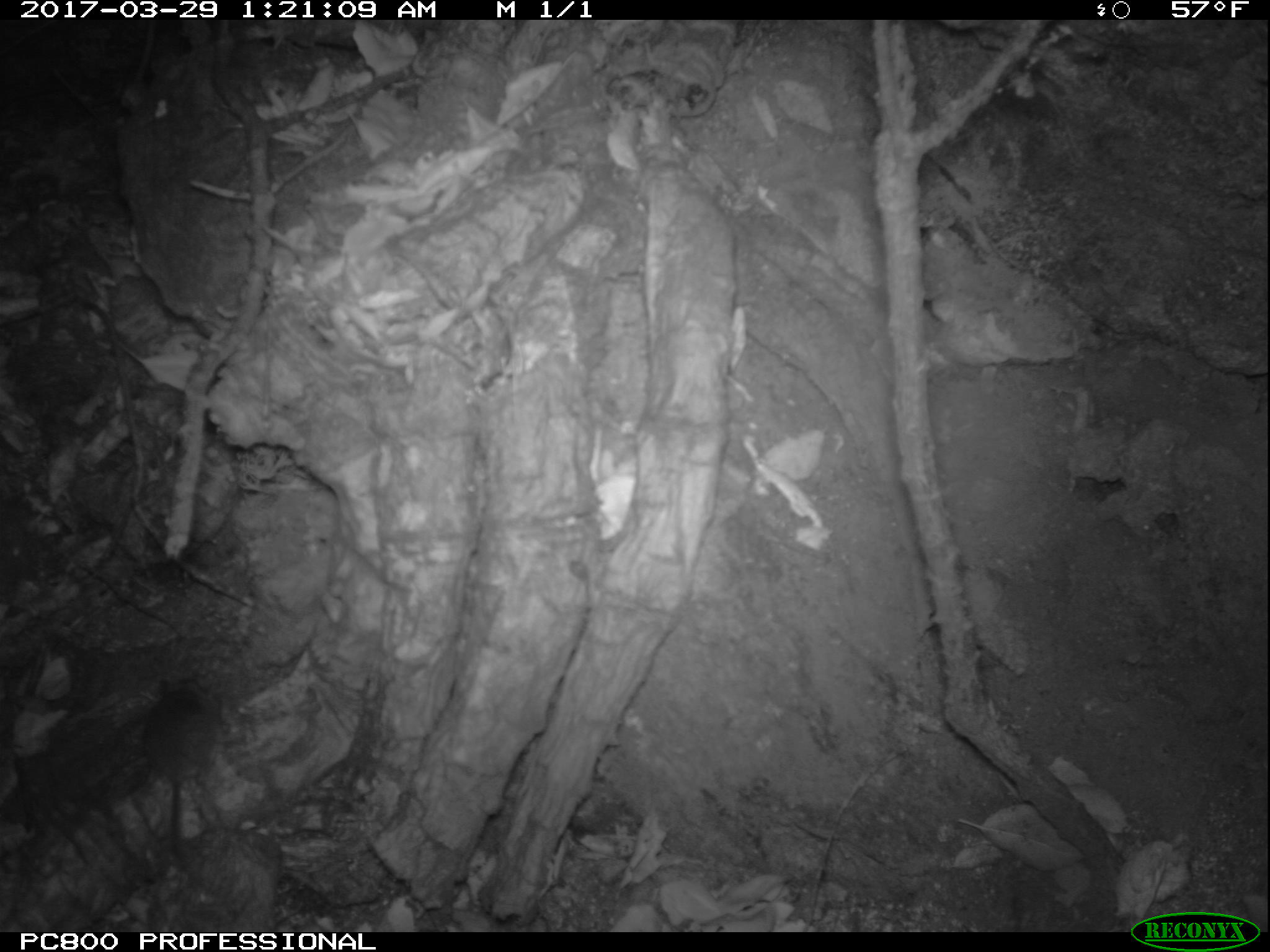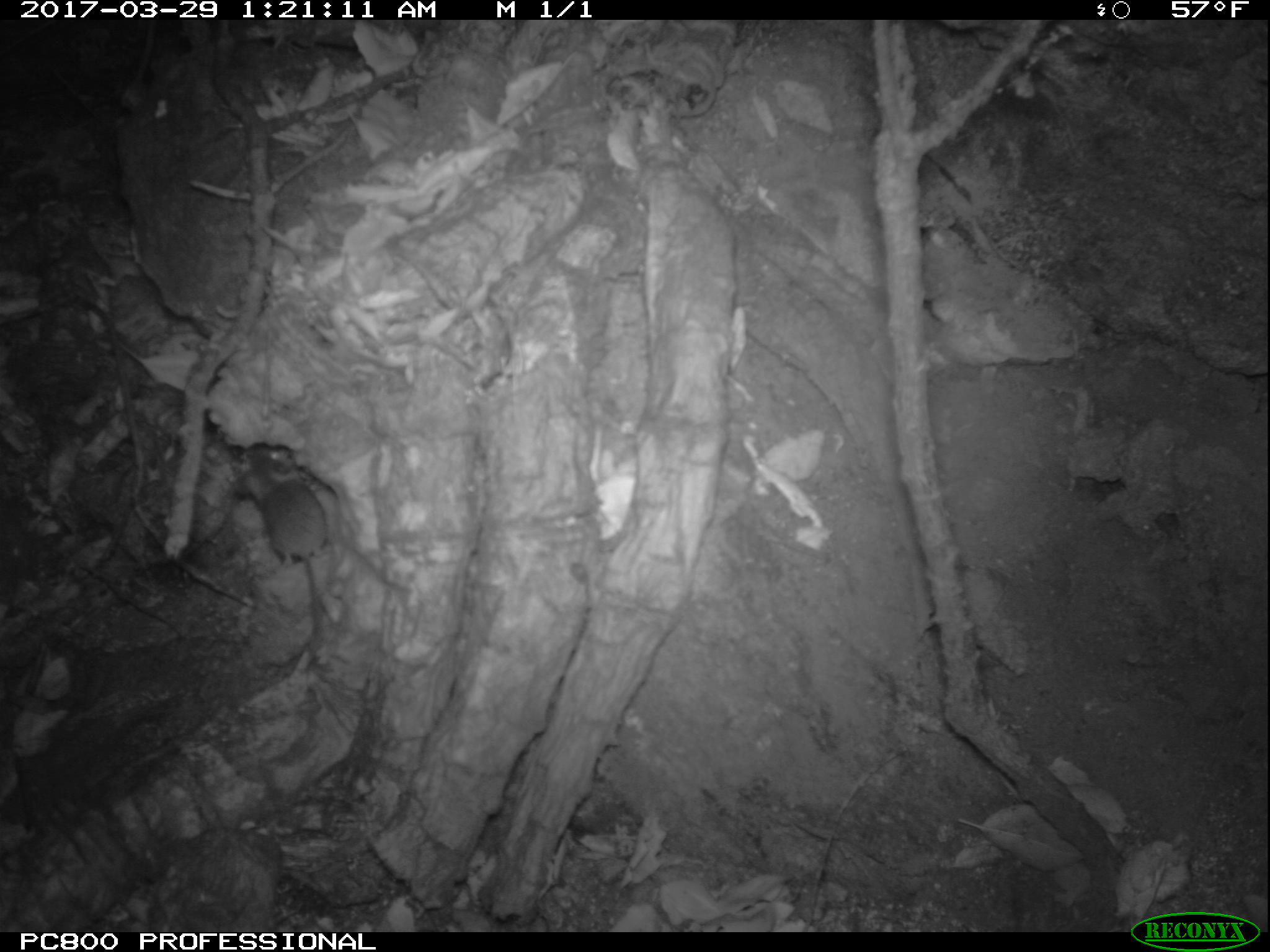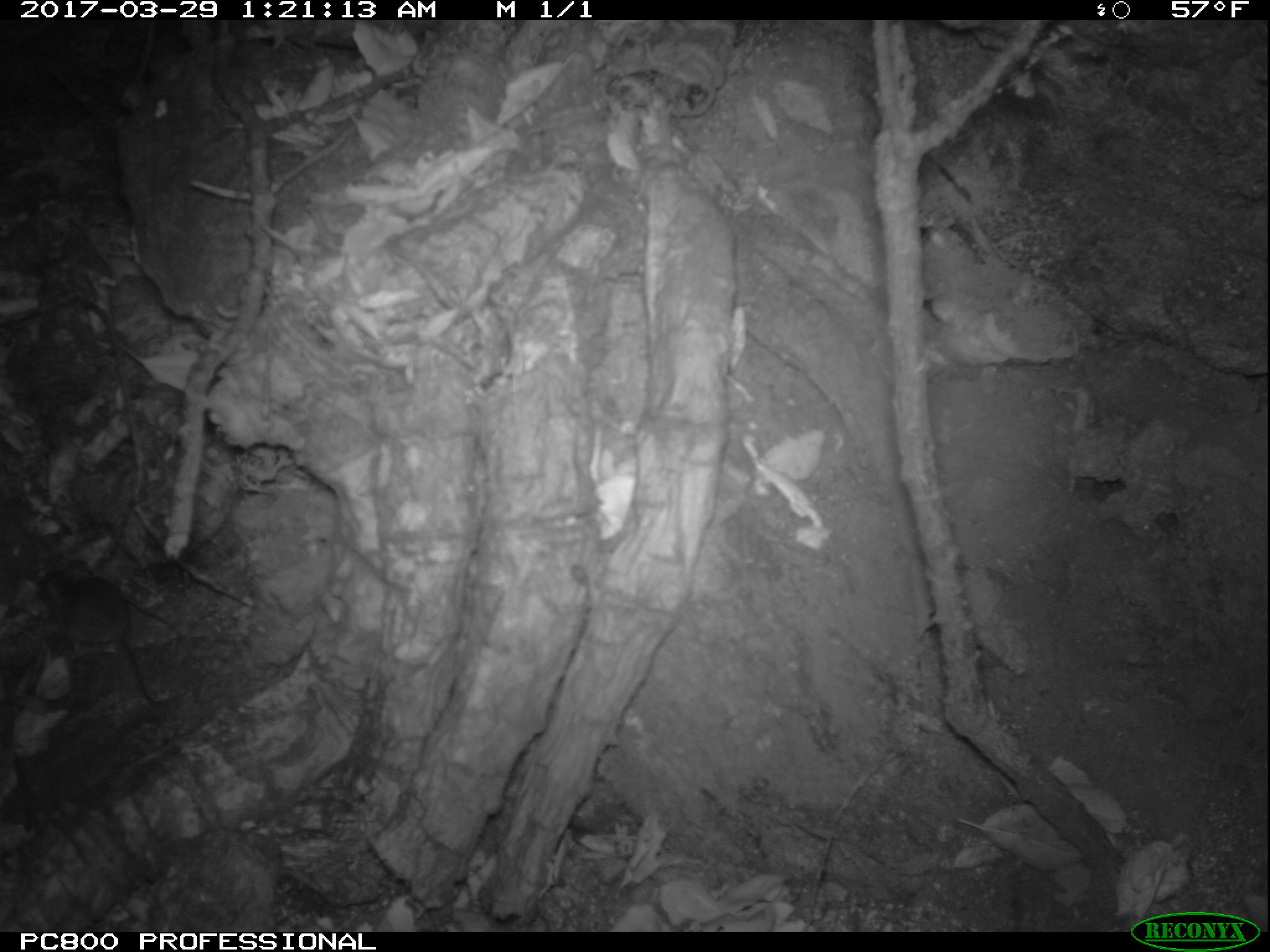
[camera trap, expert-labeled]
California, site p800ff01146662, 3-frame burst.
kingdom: Animalia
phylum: Chordata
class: Mammalia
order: Rodentia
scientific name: Rodentia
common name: rodent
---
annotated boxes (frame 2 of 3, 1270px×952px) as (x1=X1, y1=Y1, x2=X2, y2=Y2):
rodent: (x1=236, y1=439, x2=337, y2=628)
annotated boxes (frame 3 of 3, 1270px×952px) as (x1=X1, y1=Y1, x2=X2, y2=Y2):
rodent: (x1=38, y1=558, x2=162, y2=707)